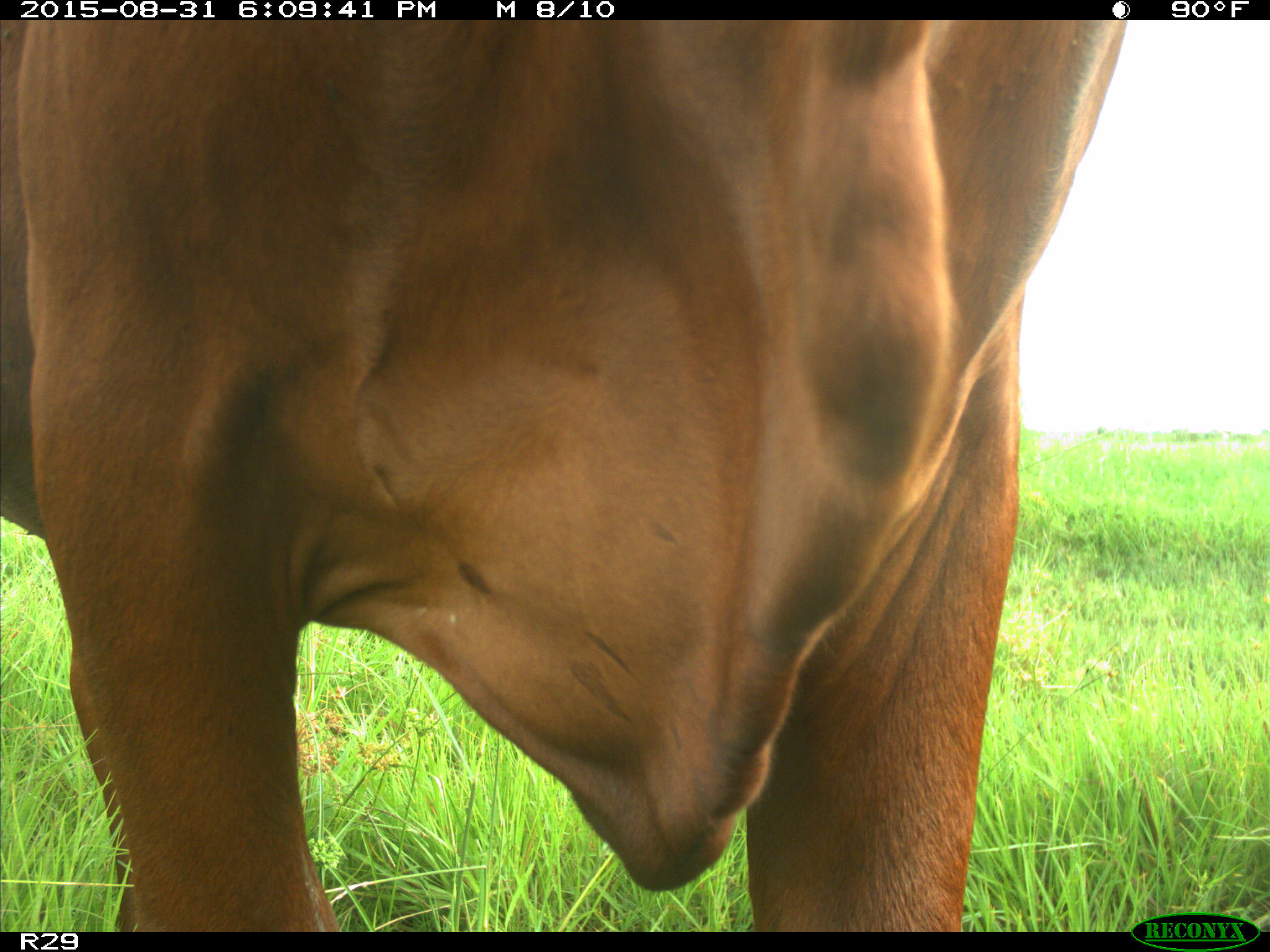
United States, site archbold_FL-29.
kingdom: Animalia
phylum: Chordata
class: Mammalia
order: Artiodactyla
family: Bovidae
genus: Bos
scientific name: Bos taurus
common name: domestic cow